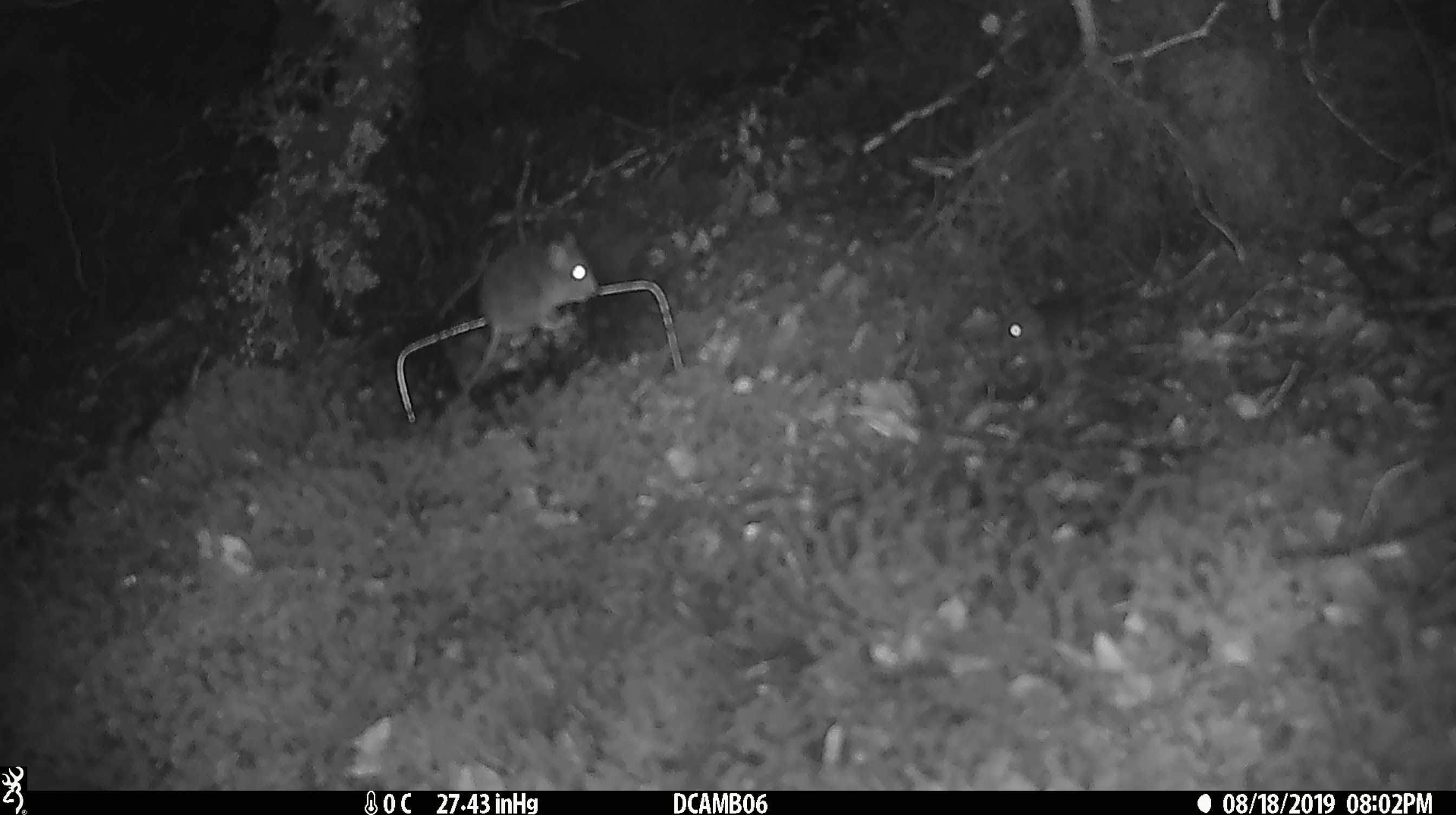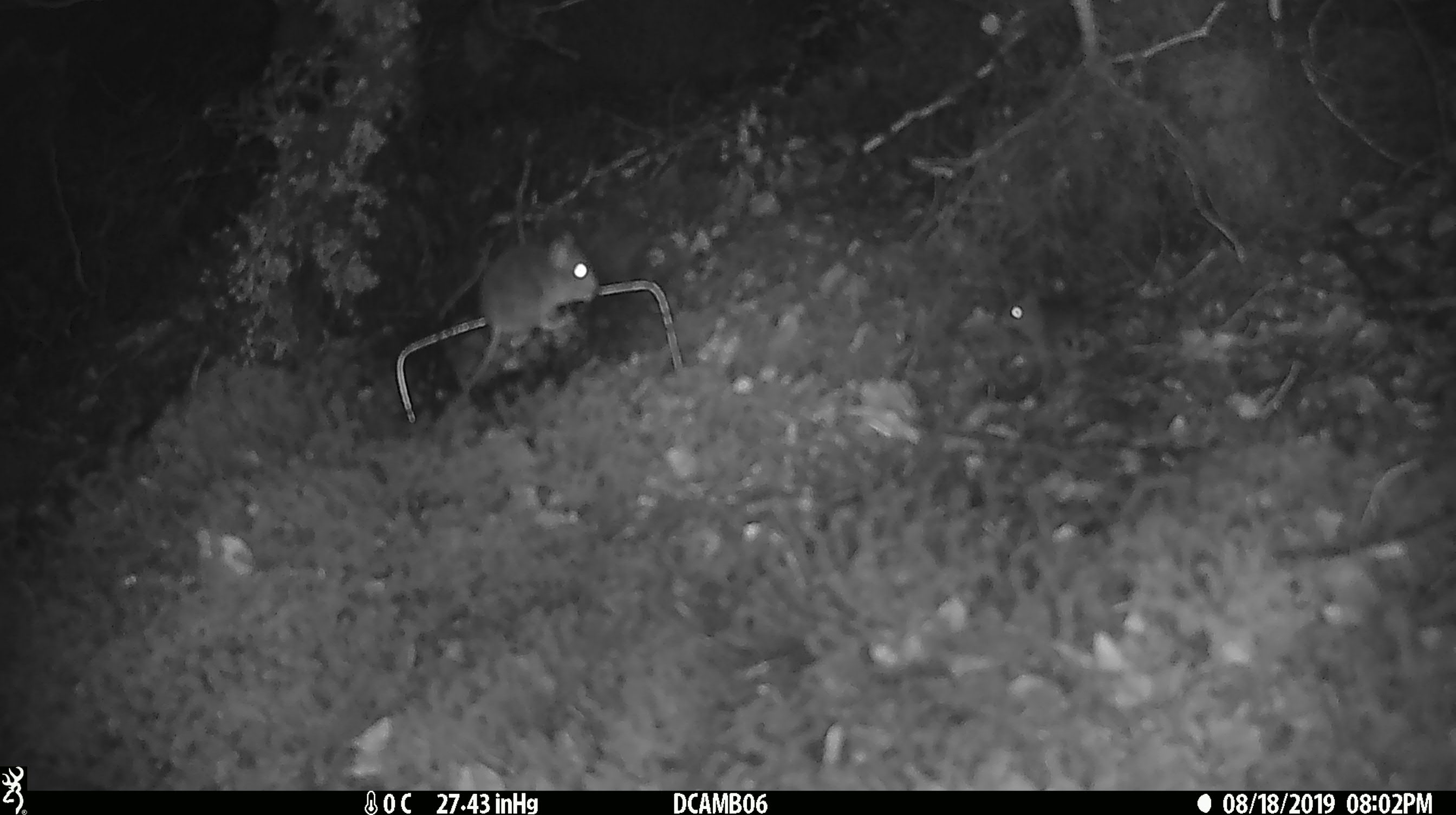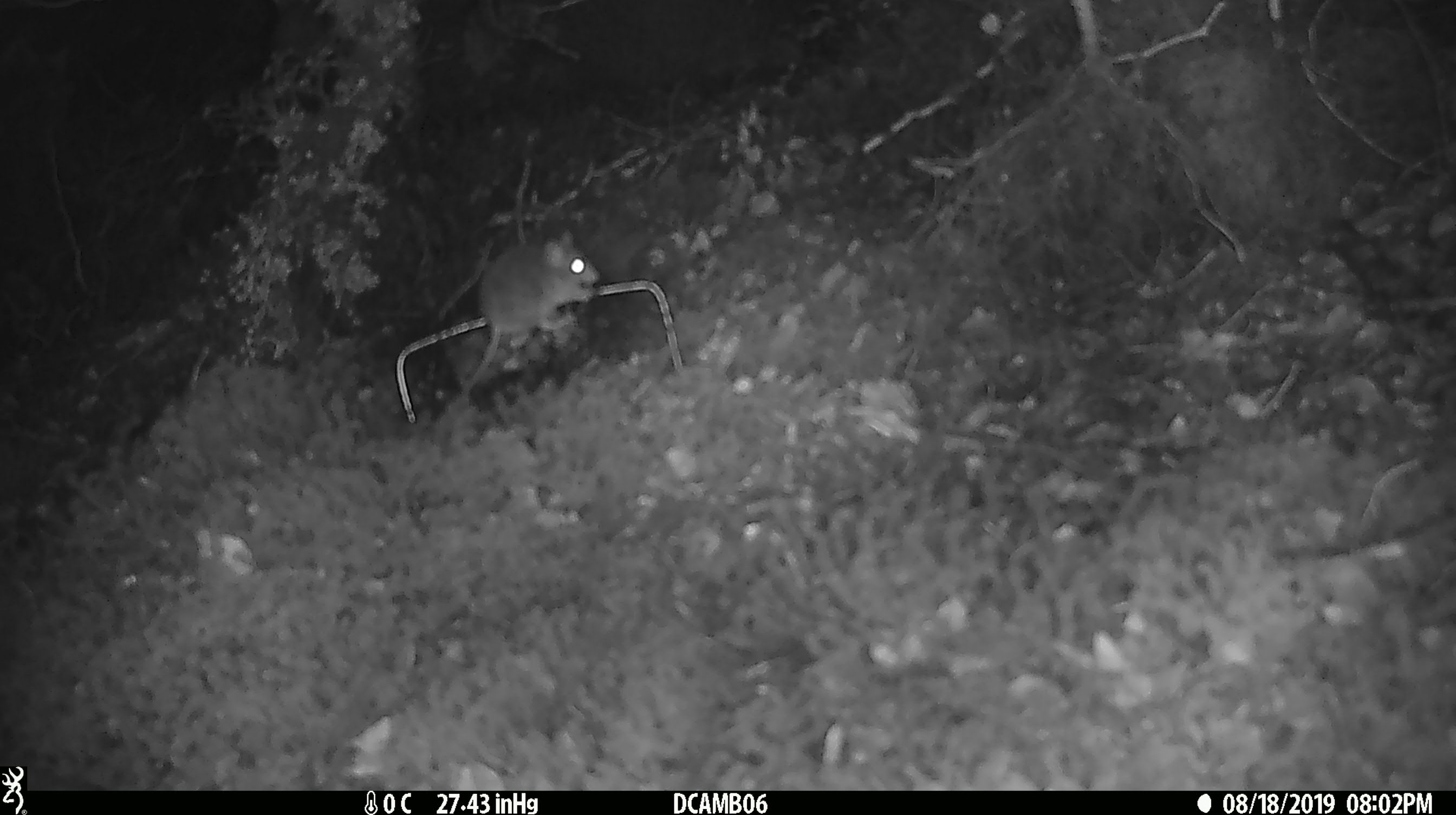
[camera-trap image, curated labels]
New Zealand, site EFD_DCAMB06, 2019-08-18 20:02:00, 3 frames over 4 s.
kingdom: Animalia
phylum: Chordata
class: Mammalia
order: Rodentia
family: Muridae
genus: Mus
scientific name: Mus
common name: mouse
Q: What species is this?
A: Mouse (Mus).